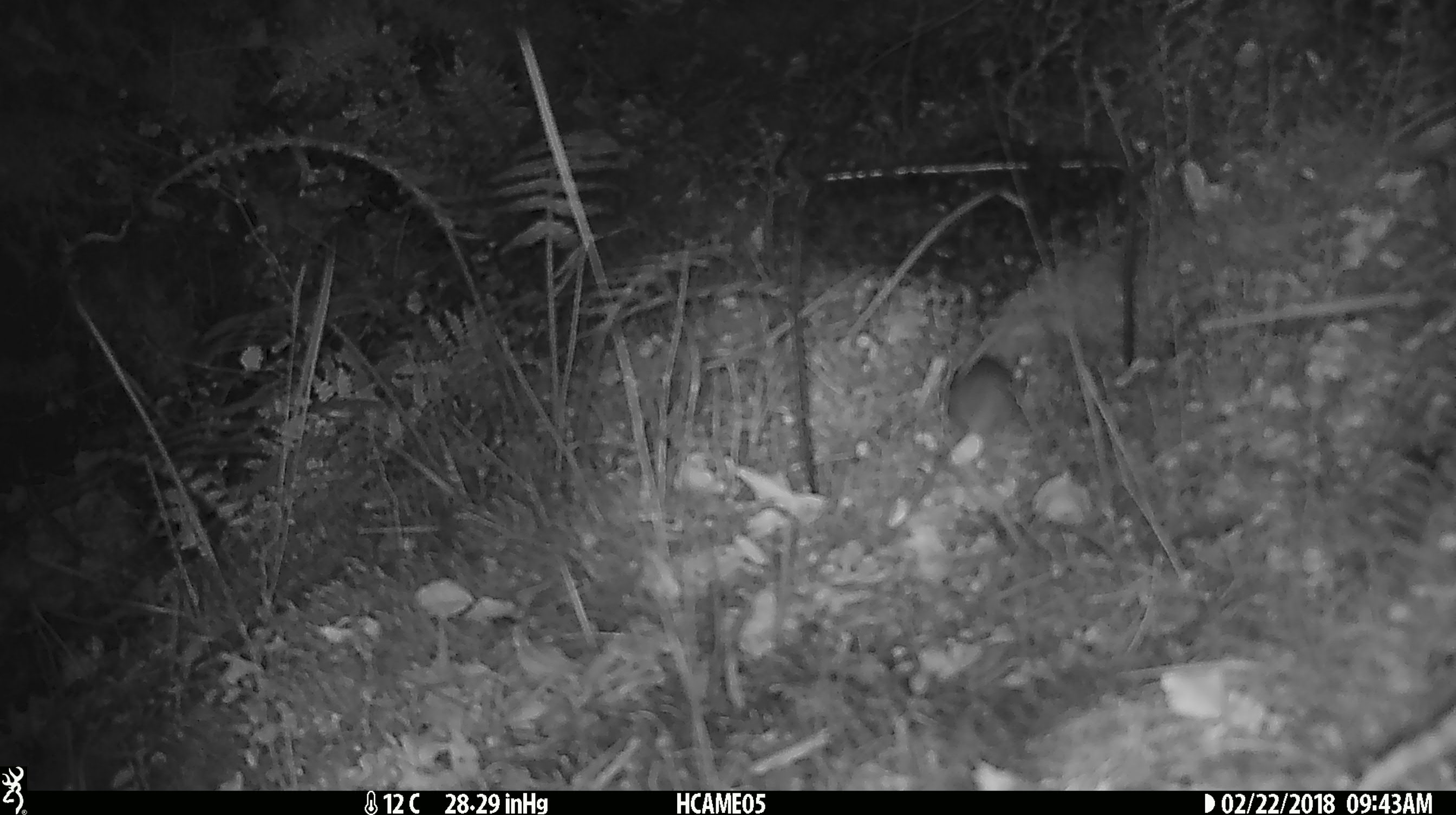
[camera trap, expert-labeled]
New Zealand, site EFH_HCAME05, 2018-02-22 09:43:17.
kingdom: Animalia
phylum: Chordata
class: Mammalia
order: Rodentia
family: Muridae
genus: Mus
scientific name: Mus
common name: mouse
Mouse (Mus).